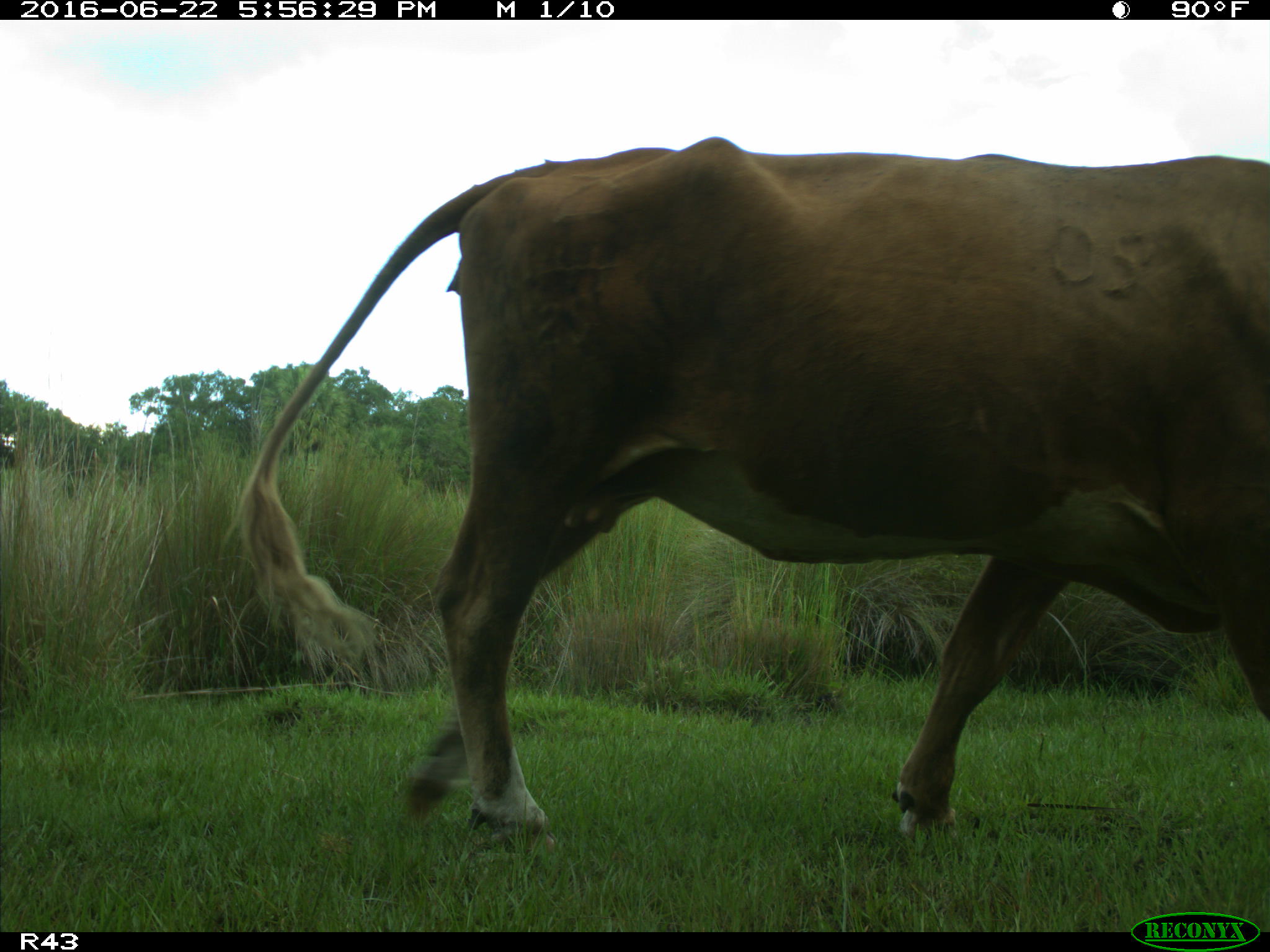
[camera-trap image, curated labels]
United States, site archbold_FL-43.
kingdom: Animalia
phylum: Chordata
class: Mammalia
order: Artiodactyla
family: Bovidae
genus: Bos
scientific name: Bos taurus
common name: domestic cow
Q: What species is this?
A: Bos taurus (domestic cow).